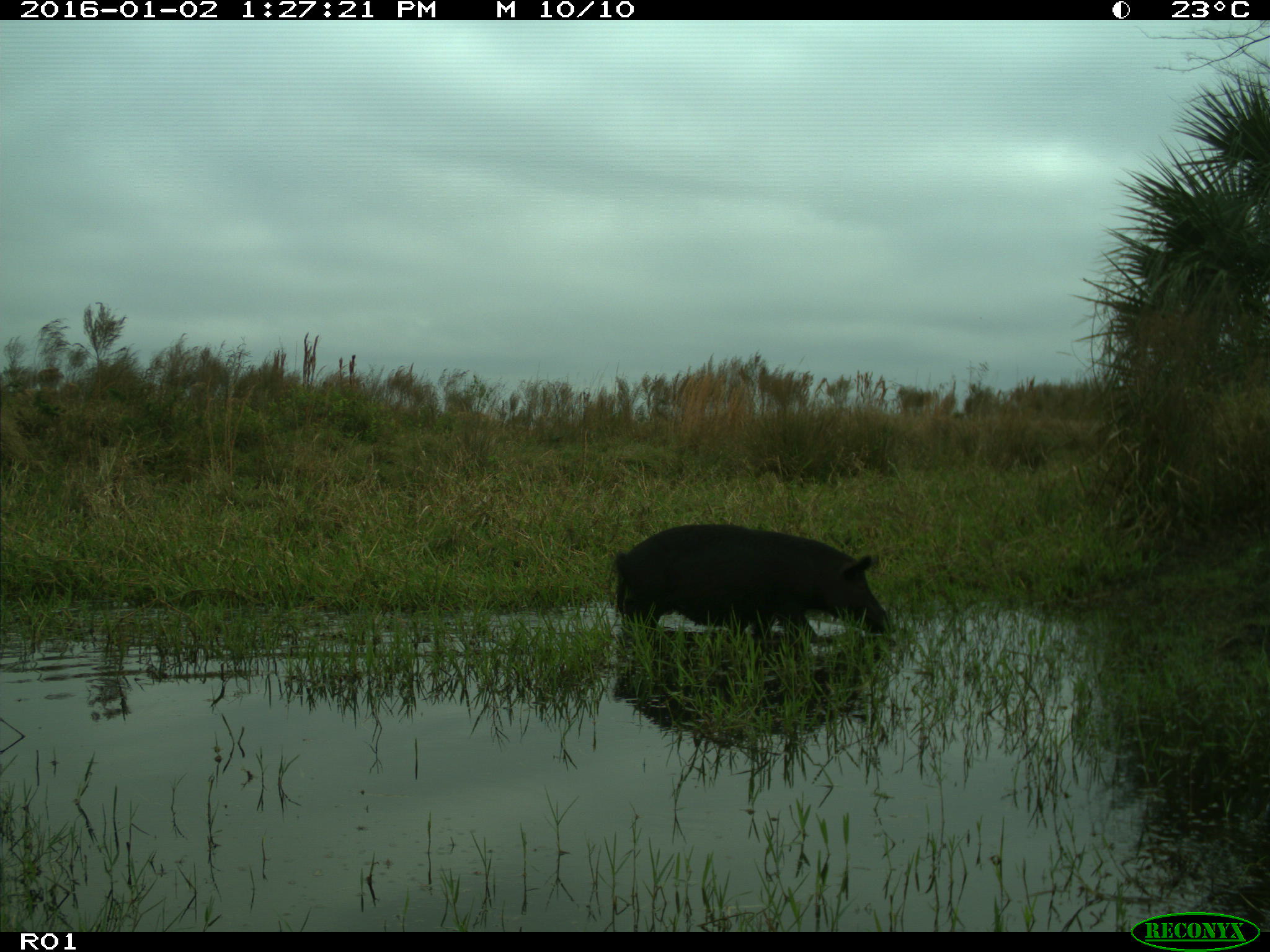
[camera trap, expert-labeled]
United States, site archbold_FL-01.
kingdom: Animalia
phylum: Chordata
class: Mammalia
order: Artiodactyla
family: Suidae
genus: Sus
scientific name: Sus scrofa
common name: wild boar